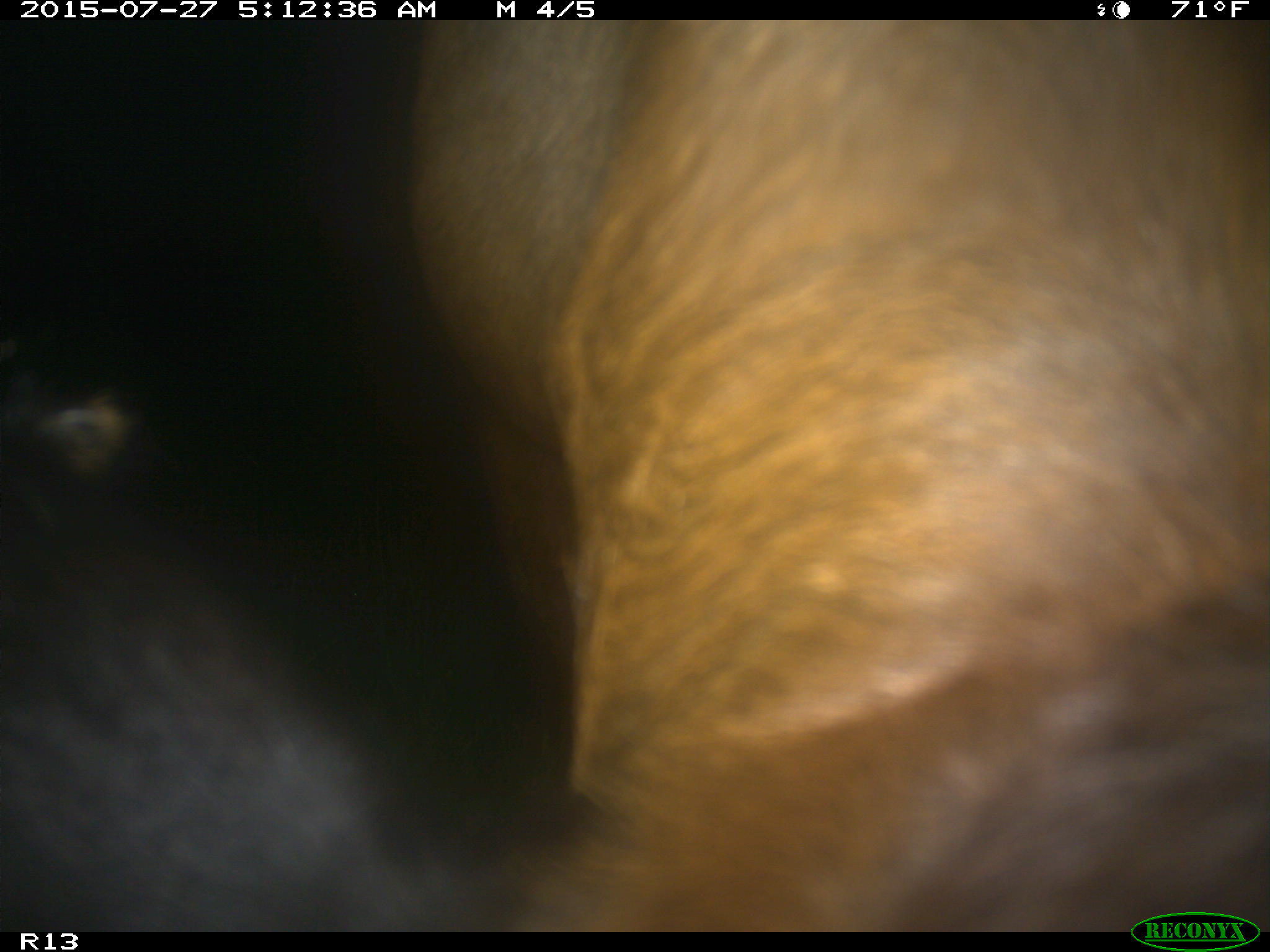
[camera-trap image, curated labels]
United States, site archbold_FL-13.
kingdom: Animalia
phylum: Chordata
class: Mammalia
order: Artiodactyla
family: Bovidae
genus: Bos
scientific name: Bos taurus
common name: domestic cow